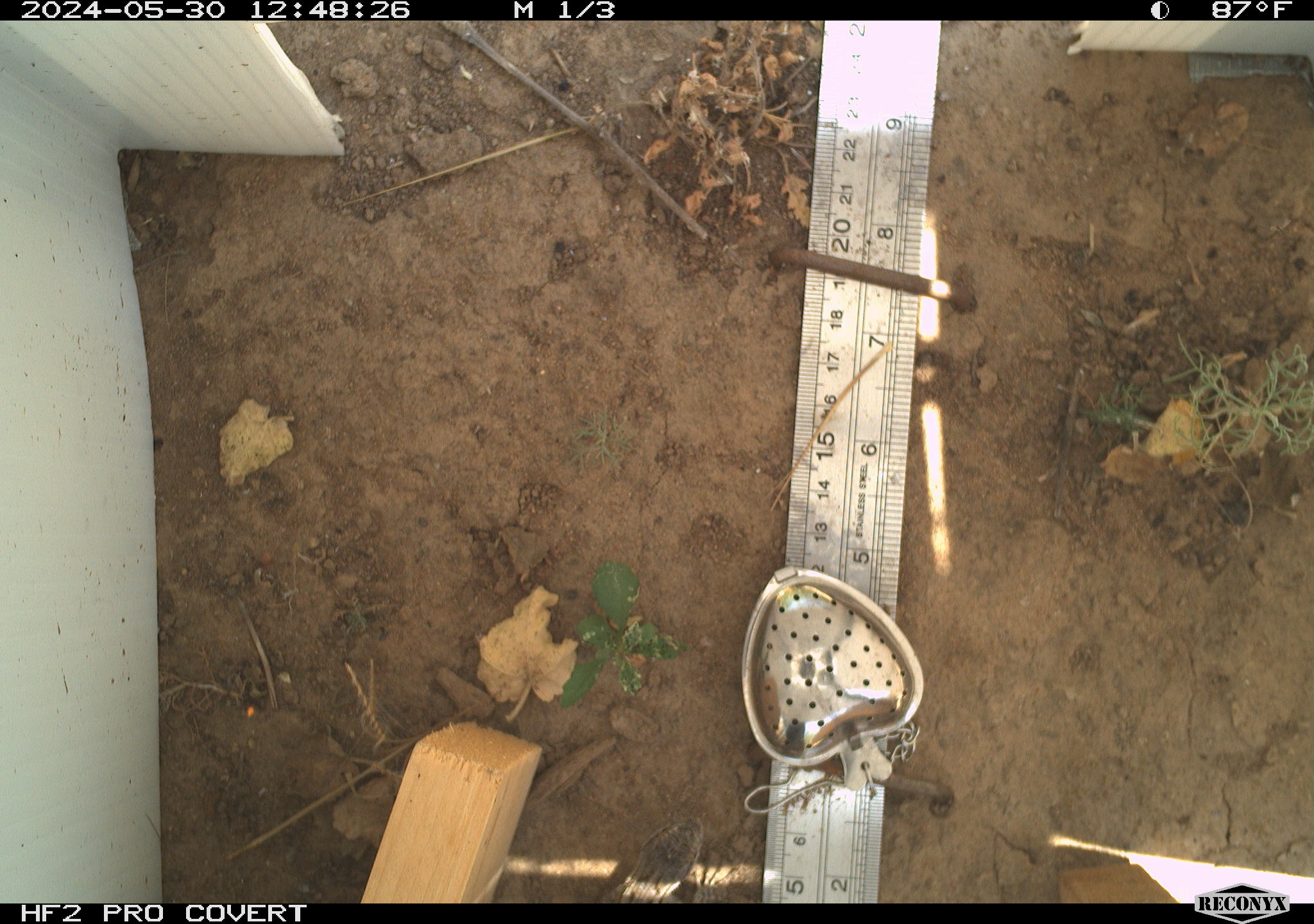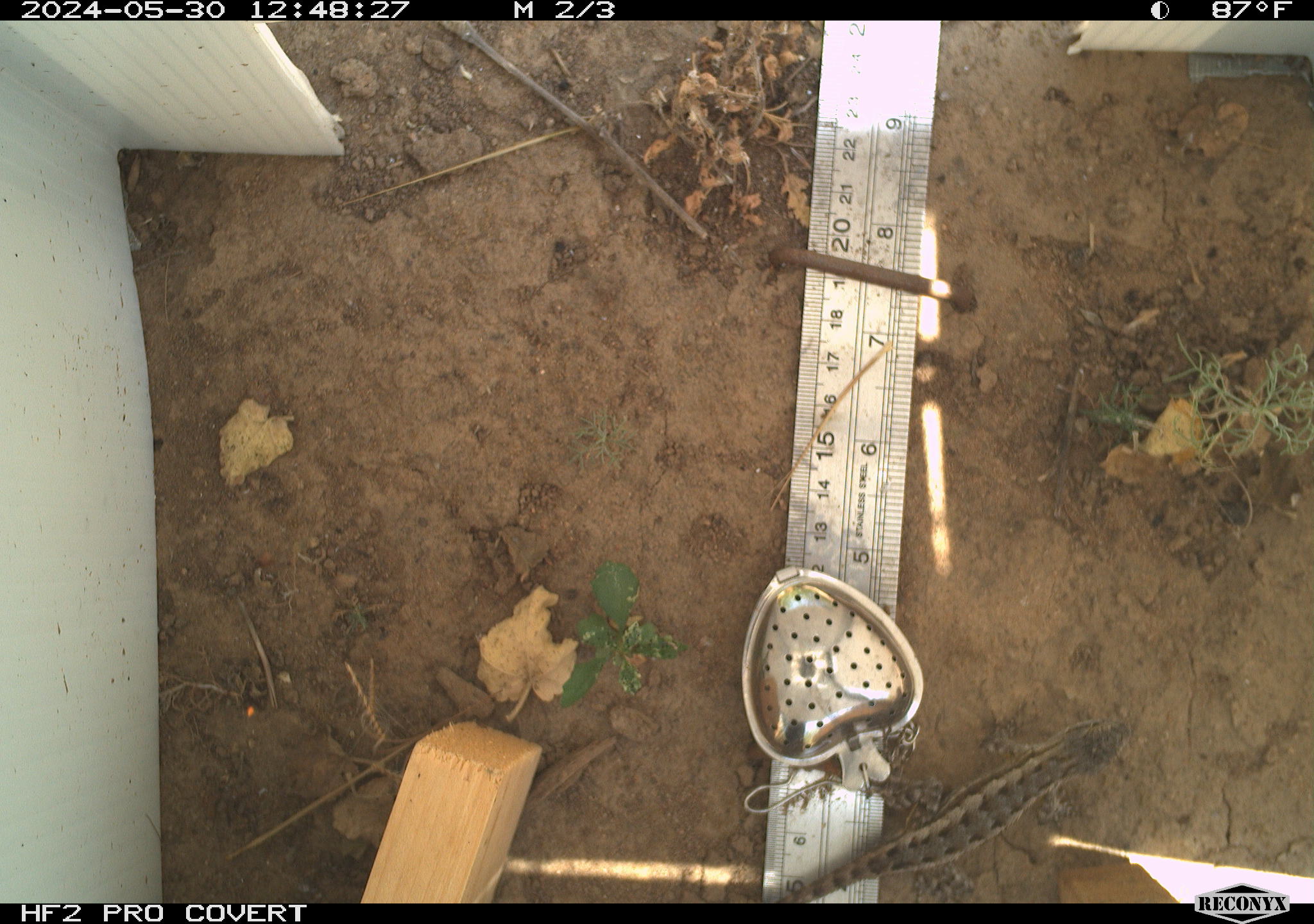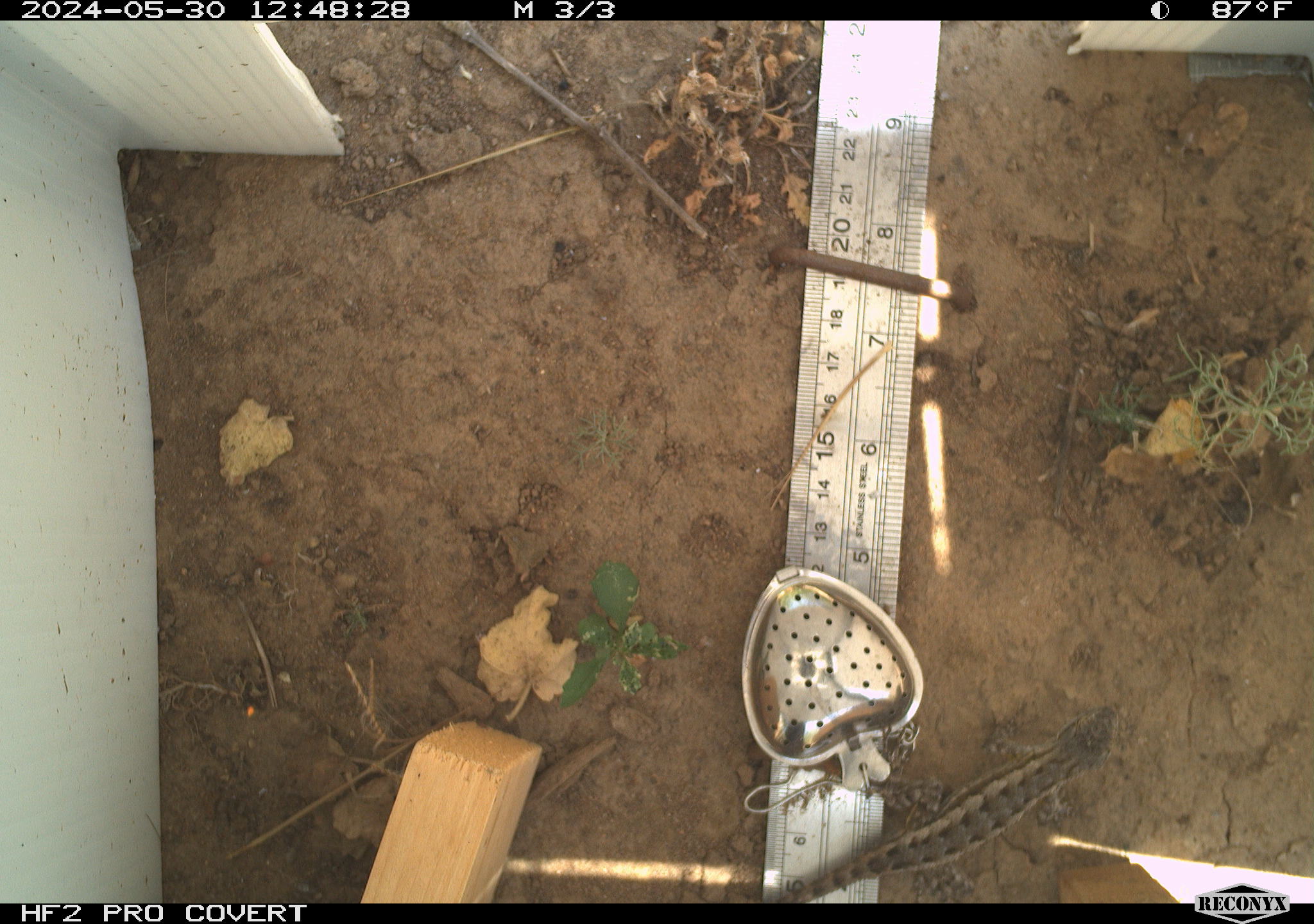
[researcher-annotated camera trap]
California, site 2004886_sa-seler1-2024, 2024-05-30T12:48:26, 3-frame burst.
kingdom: Animalia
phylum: Chordata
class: Reptilia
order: Squamata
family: Phrynosomatidae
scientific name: Phrynosomatidae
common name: phrynosomatid lizards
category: phrynosomatidae family